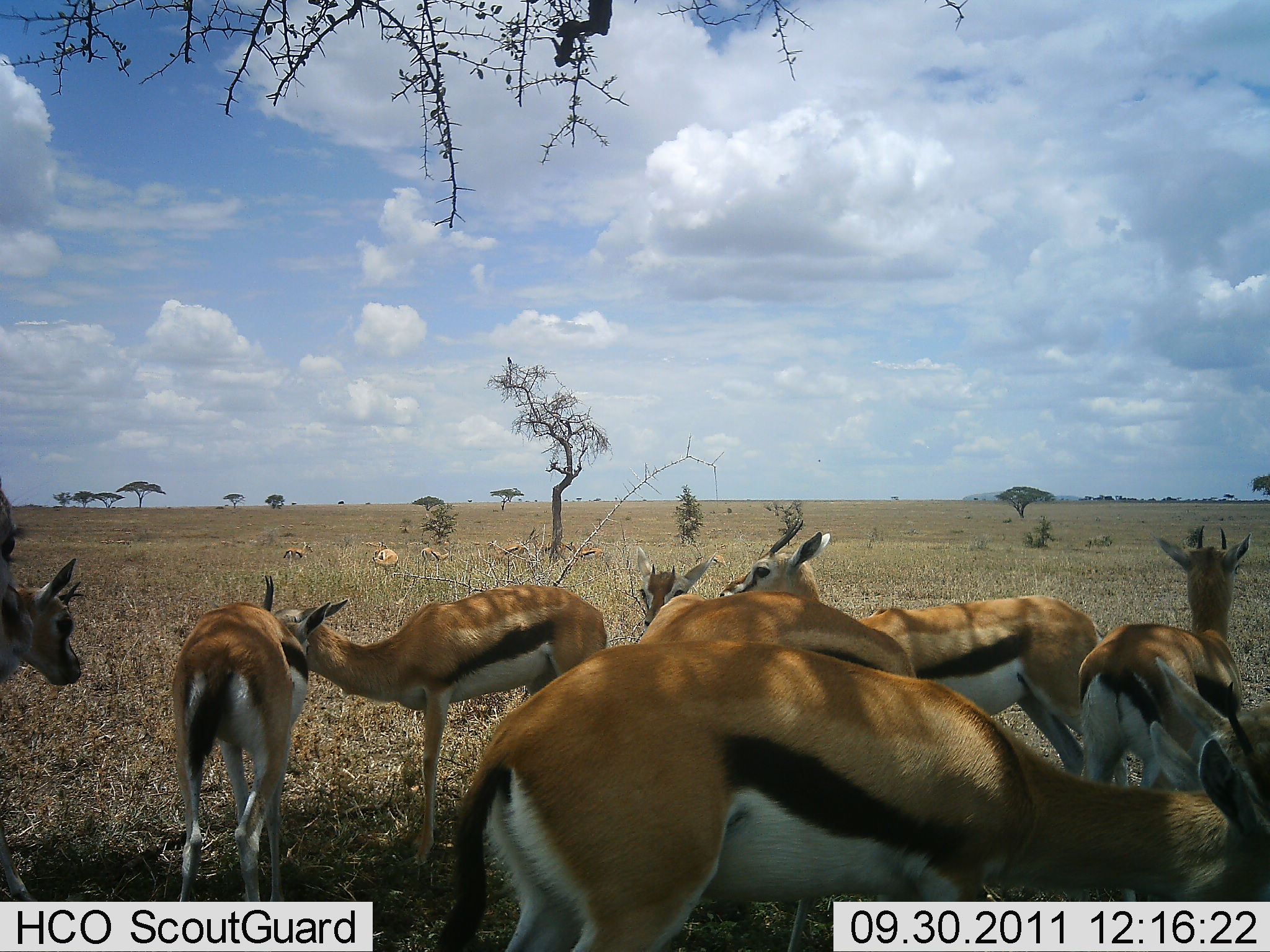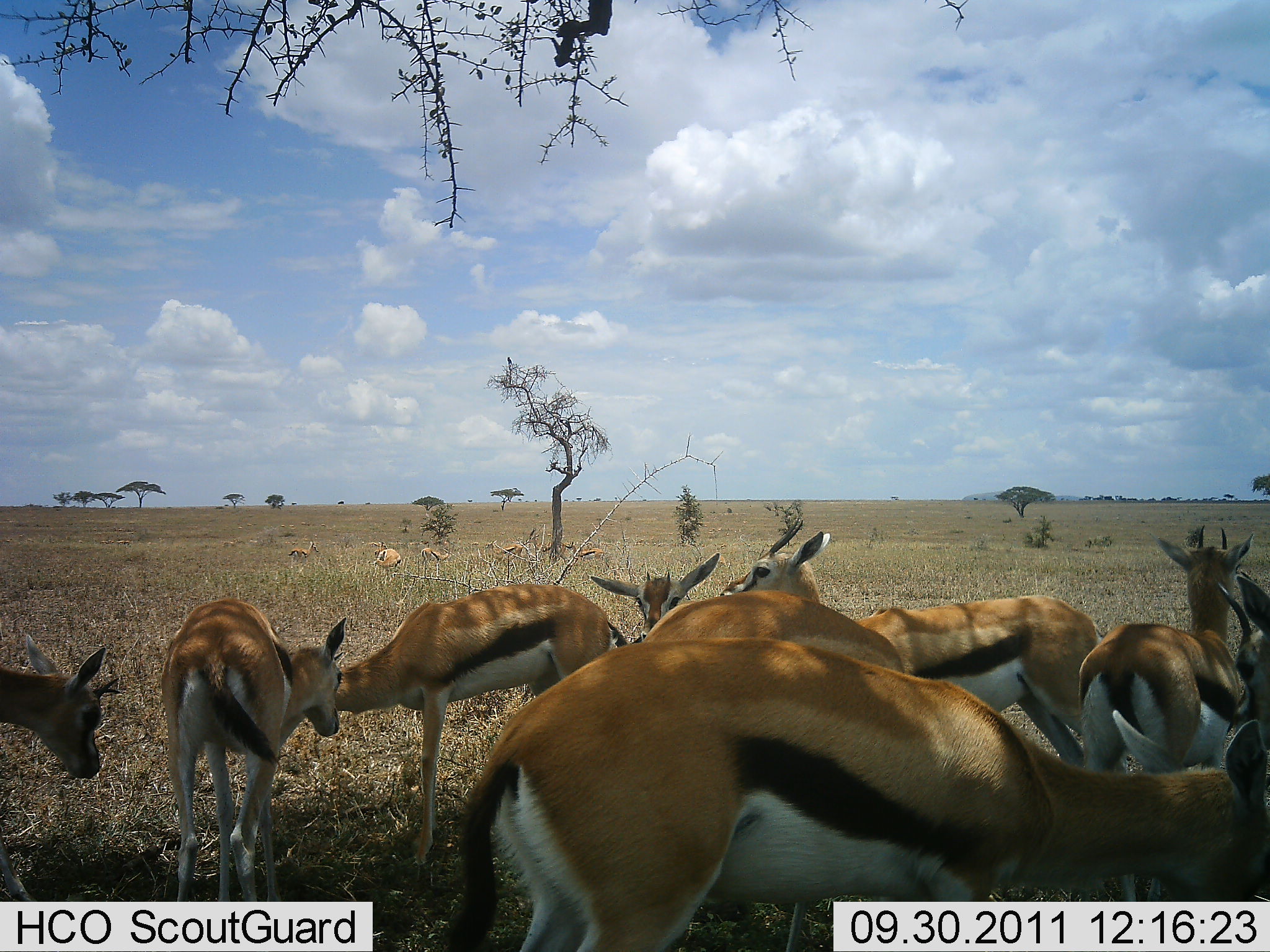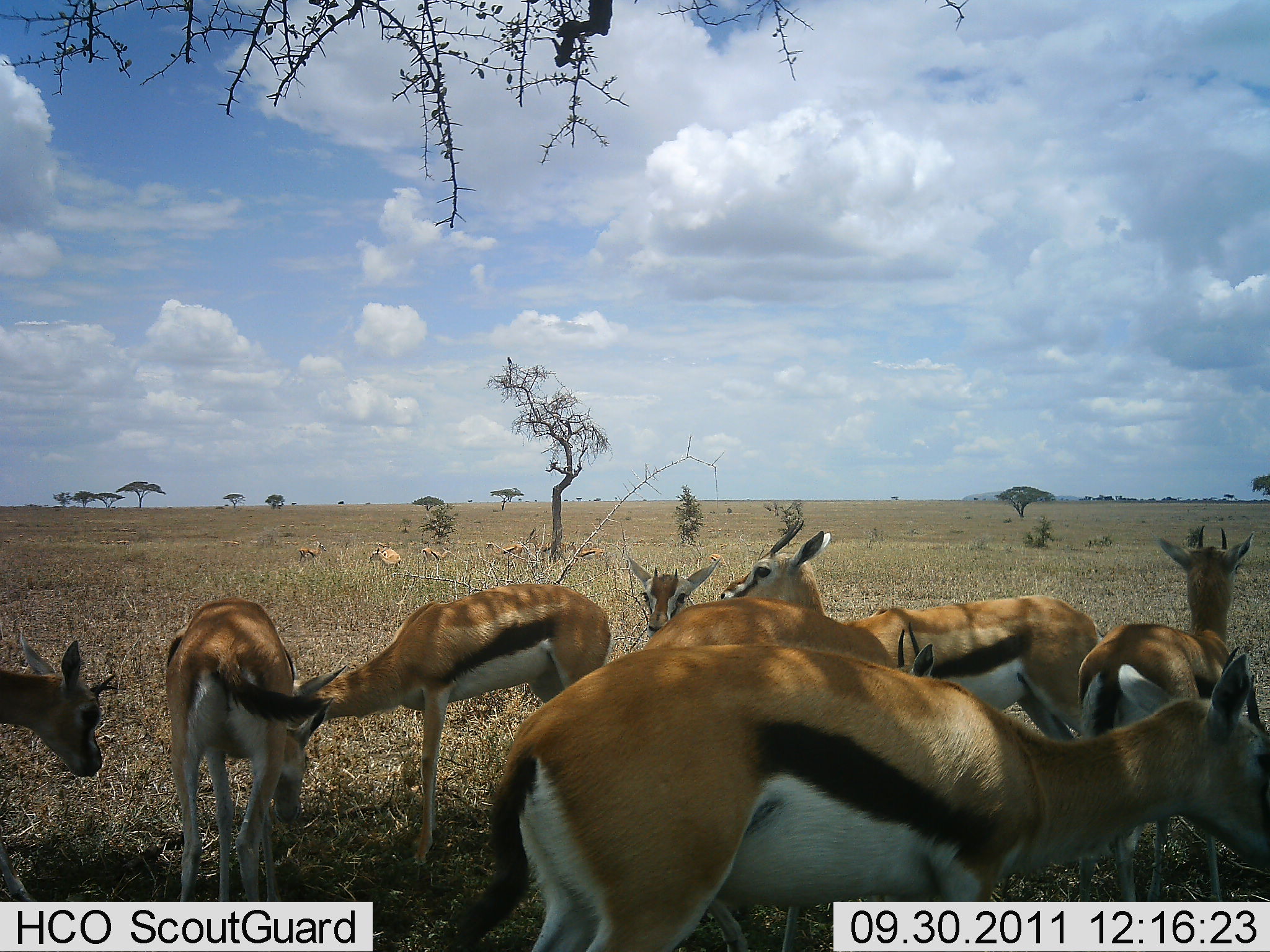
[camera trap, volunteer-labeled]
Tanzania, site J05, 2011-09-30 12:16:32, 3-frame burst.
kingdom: Animalia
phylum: Chordata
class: Mammalia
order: Artiodactyla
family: Bovidae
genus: Eudorcas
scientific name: Eudorcas thomsonii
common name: thomson's gazelle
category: gazellethomsons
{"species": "gazellethomsons (thomson's gazelle) (Eudorcas thomsonii)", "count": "11-50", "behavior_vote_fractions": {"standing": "100%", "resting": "9%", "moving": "0%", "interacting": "27%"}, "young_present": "9%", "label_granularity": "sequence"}